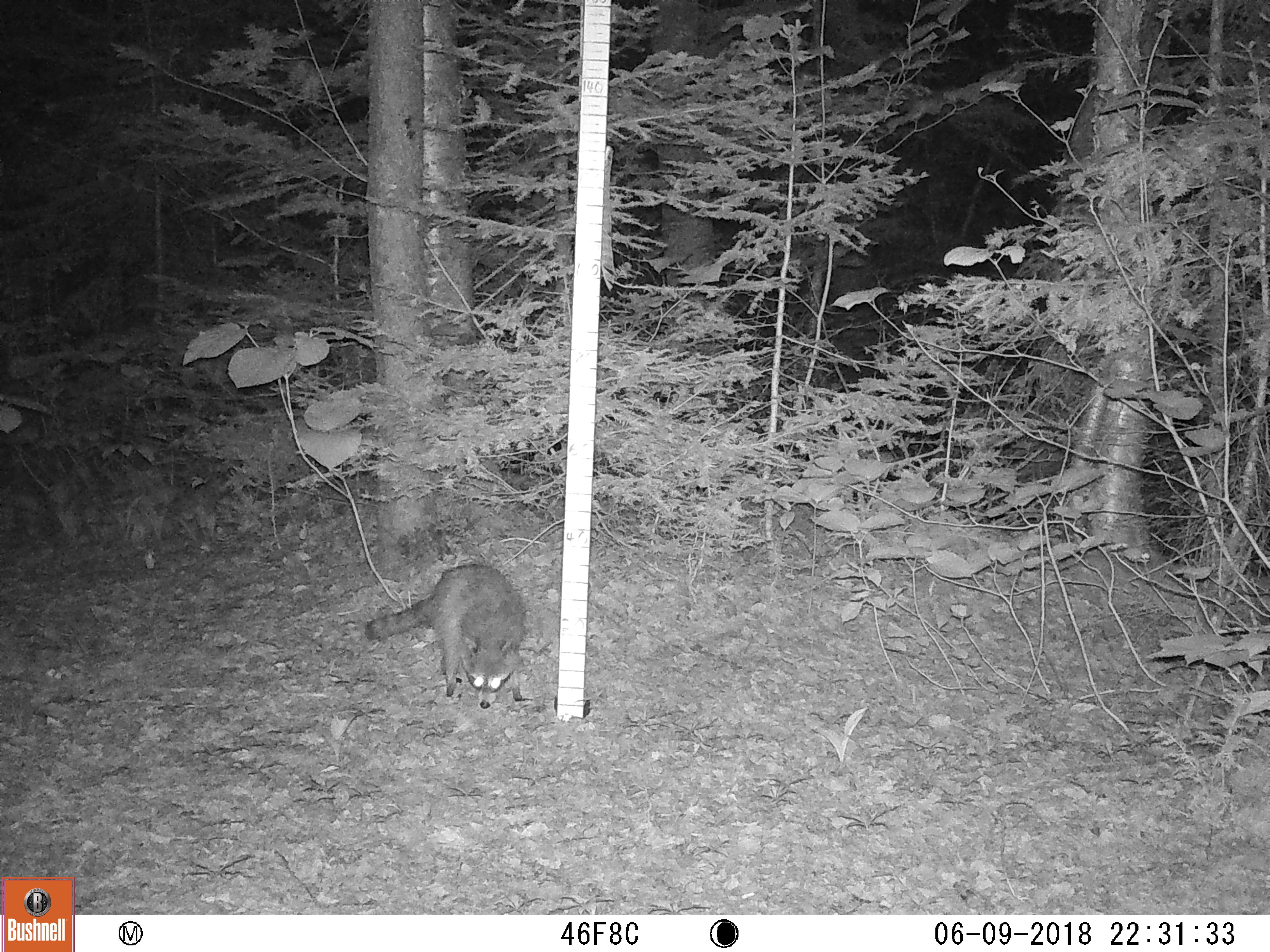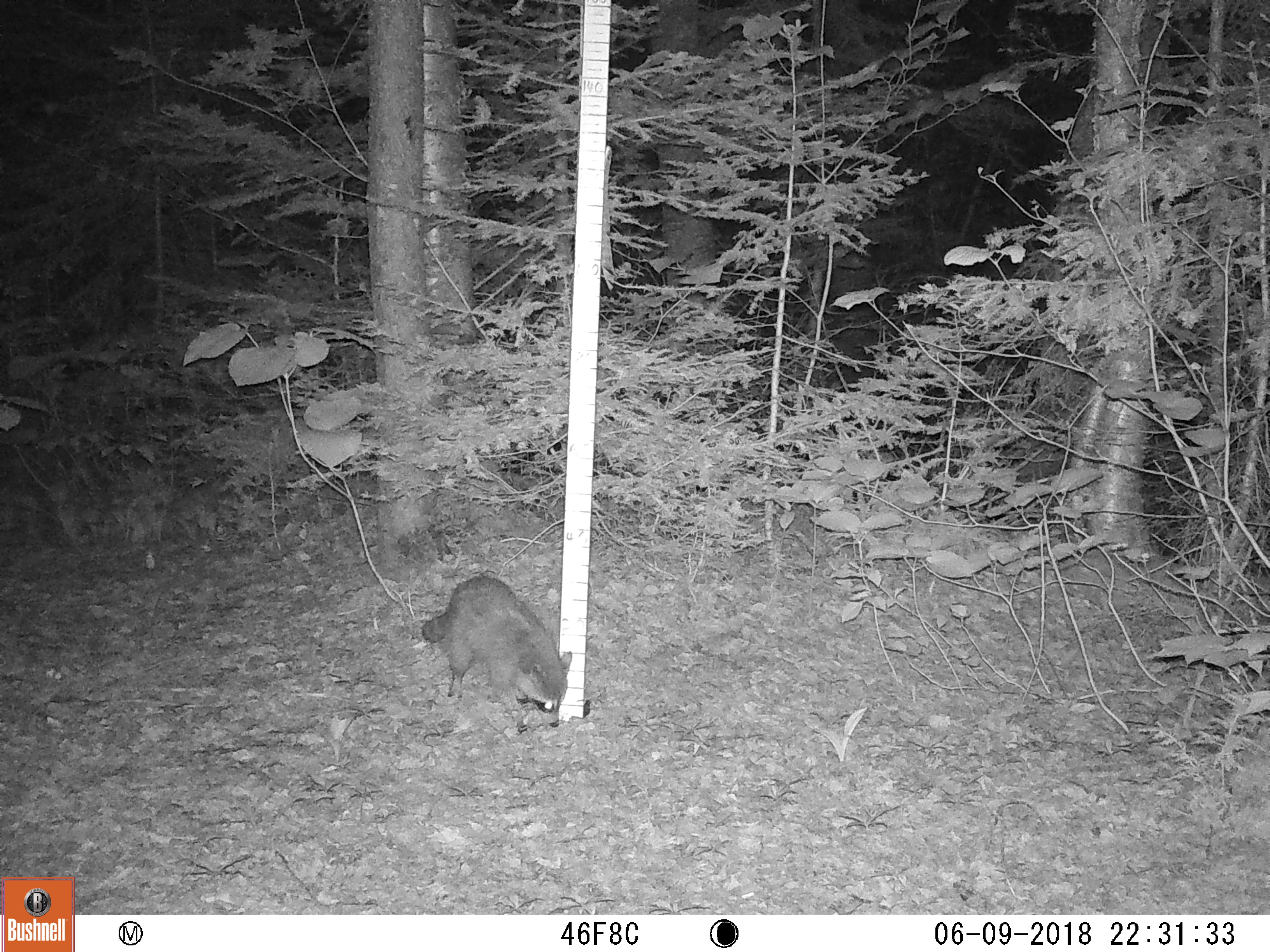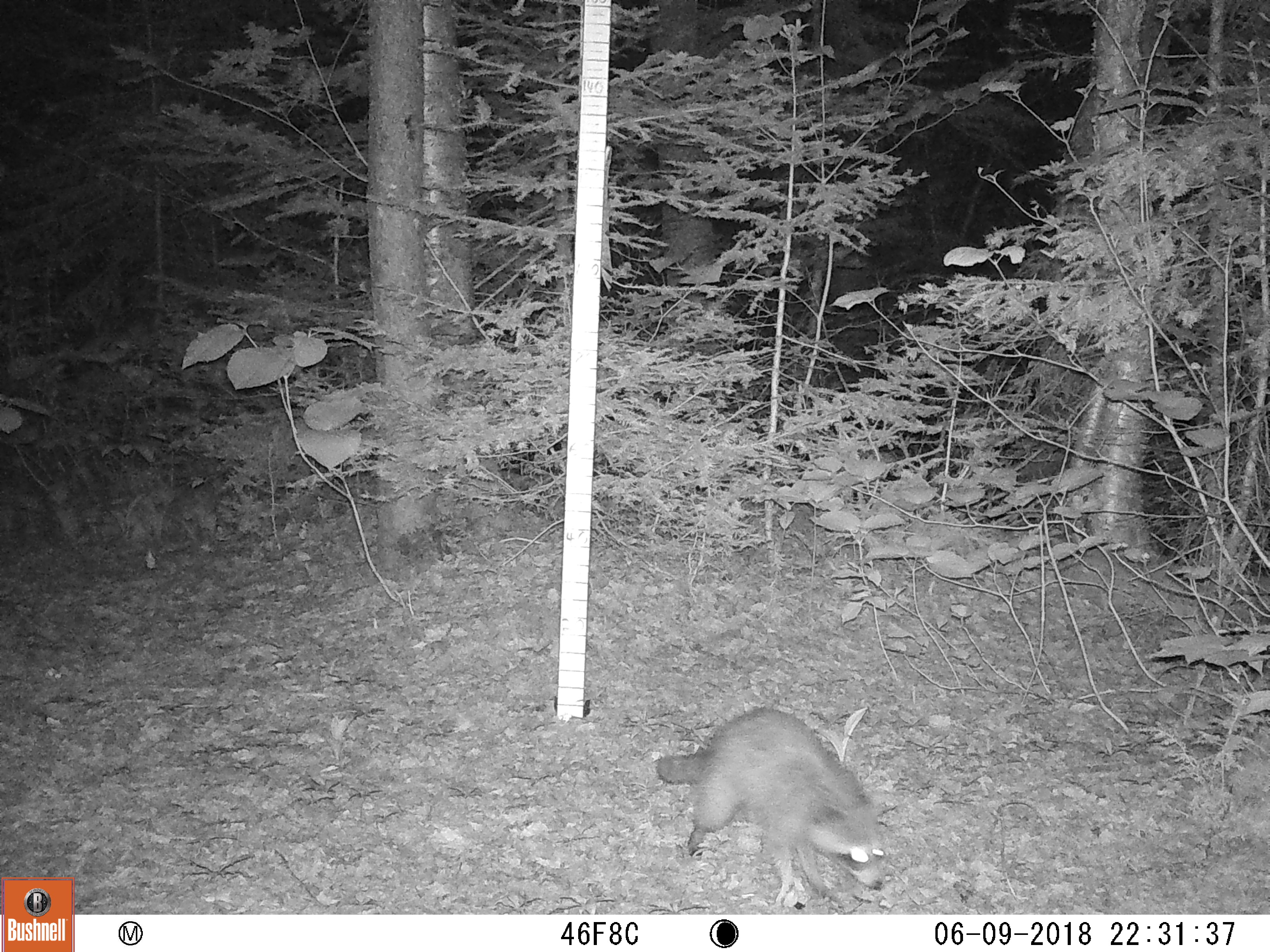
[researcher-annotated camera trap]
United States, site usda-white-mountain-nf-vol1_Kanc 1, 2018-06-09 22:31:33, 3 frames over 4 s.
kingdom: Animalia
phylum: Chordata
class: Mammalia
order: Carnivora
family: Procyonidae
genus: Procyon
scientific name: Procyon lotor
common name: raccoon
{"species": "raccoon (Procyon lotor)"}